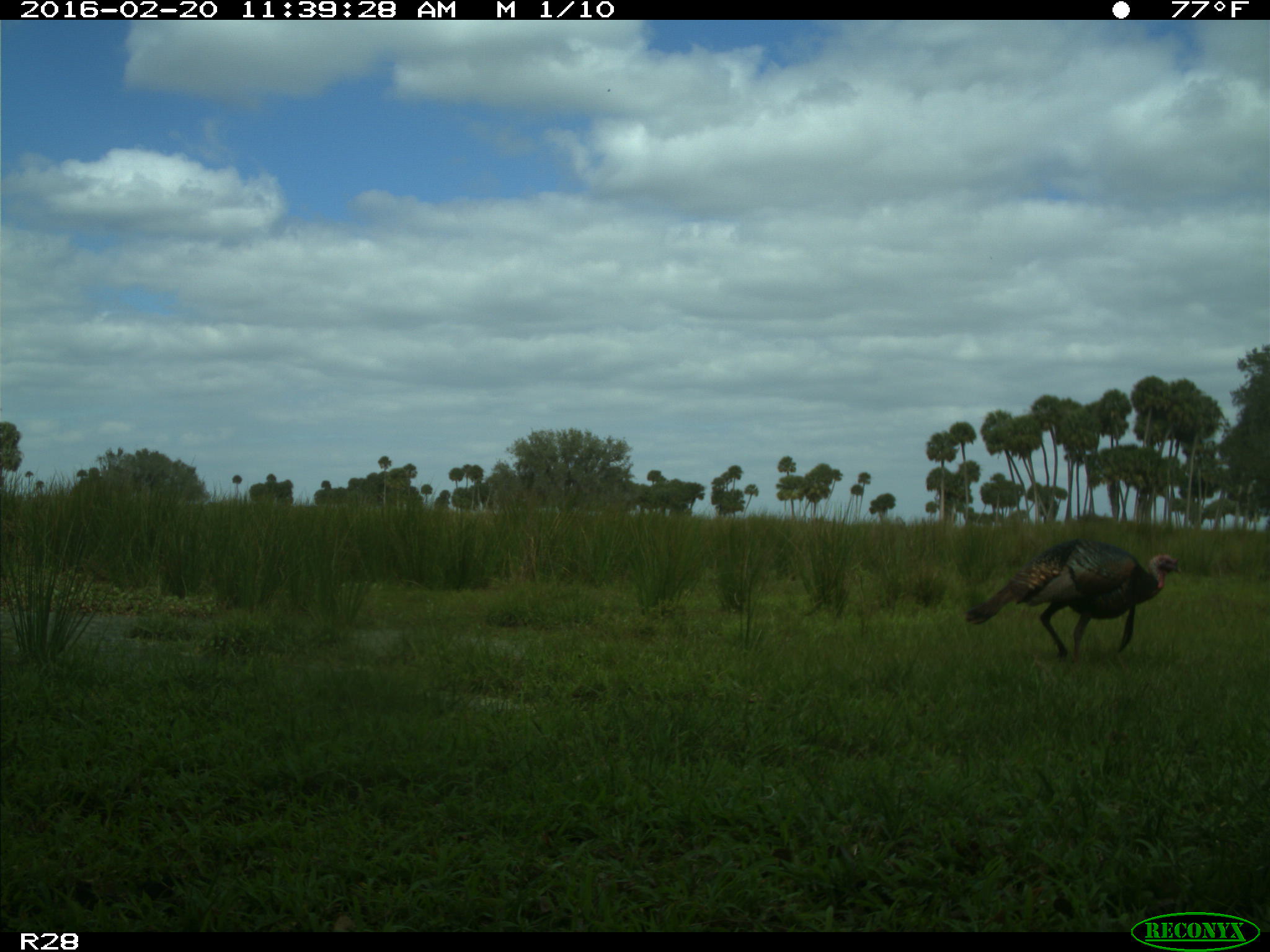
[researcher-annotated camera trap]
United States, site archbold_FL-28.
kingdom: Animalia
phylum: Chordata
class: Aves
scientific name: Aves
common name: birds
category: unidentified bird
Unidentified bird (birds) (Aves).